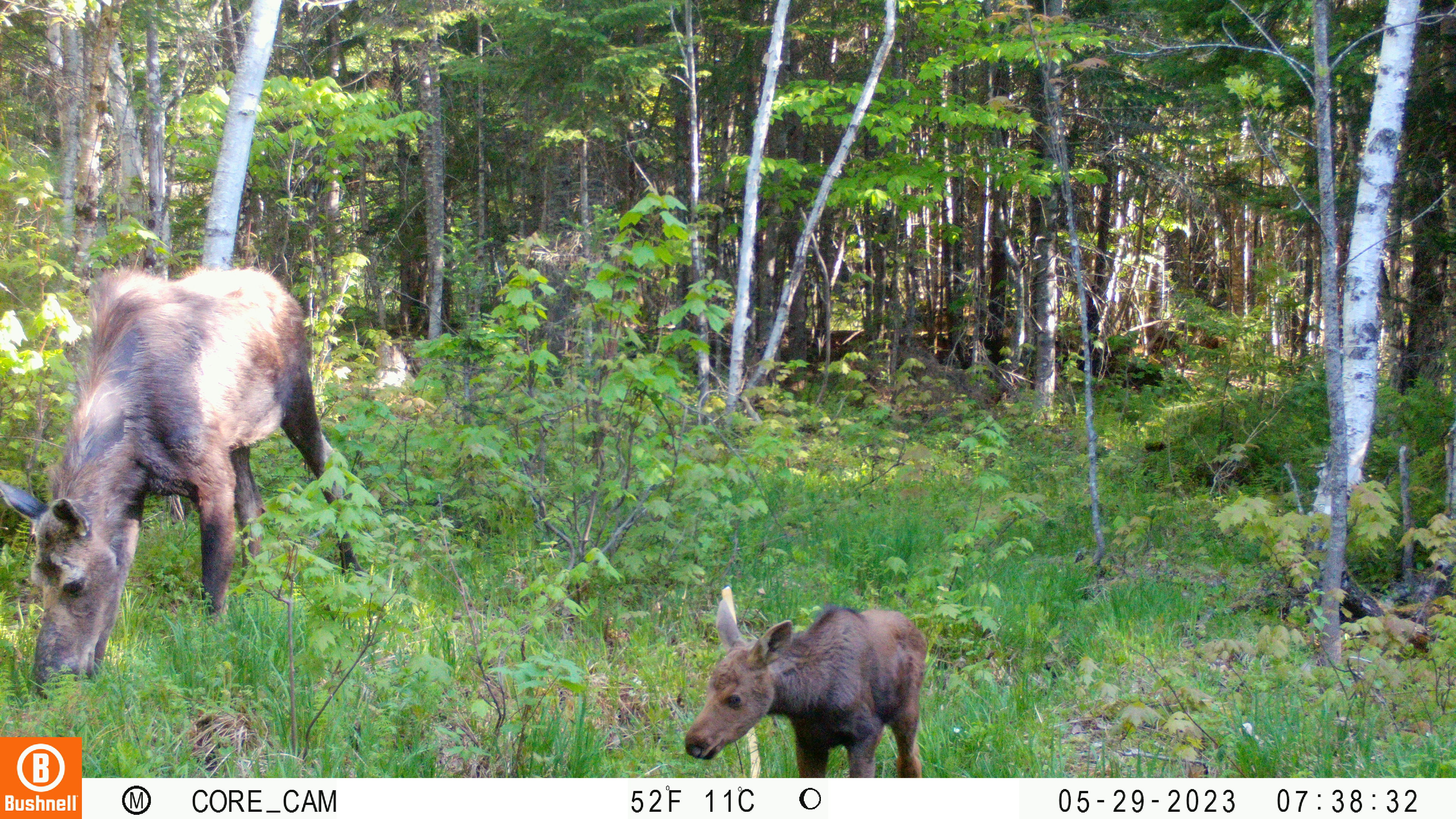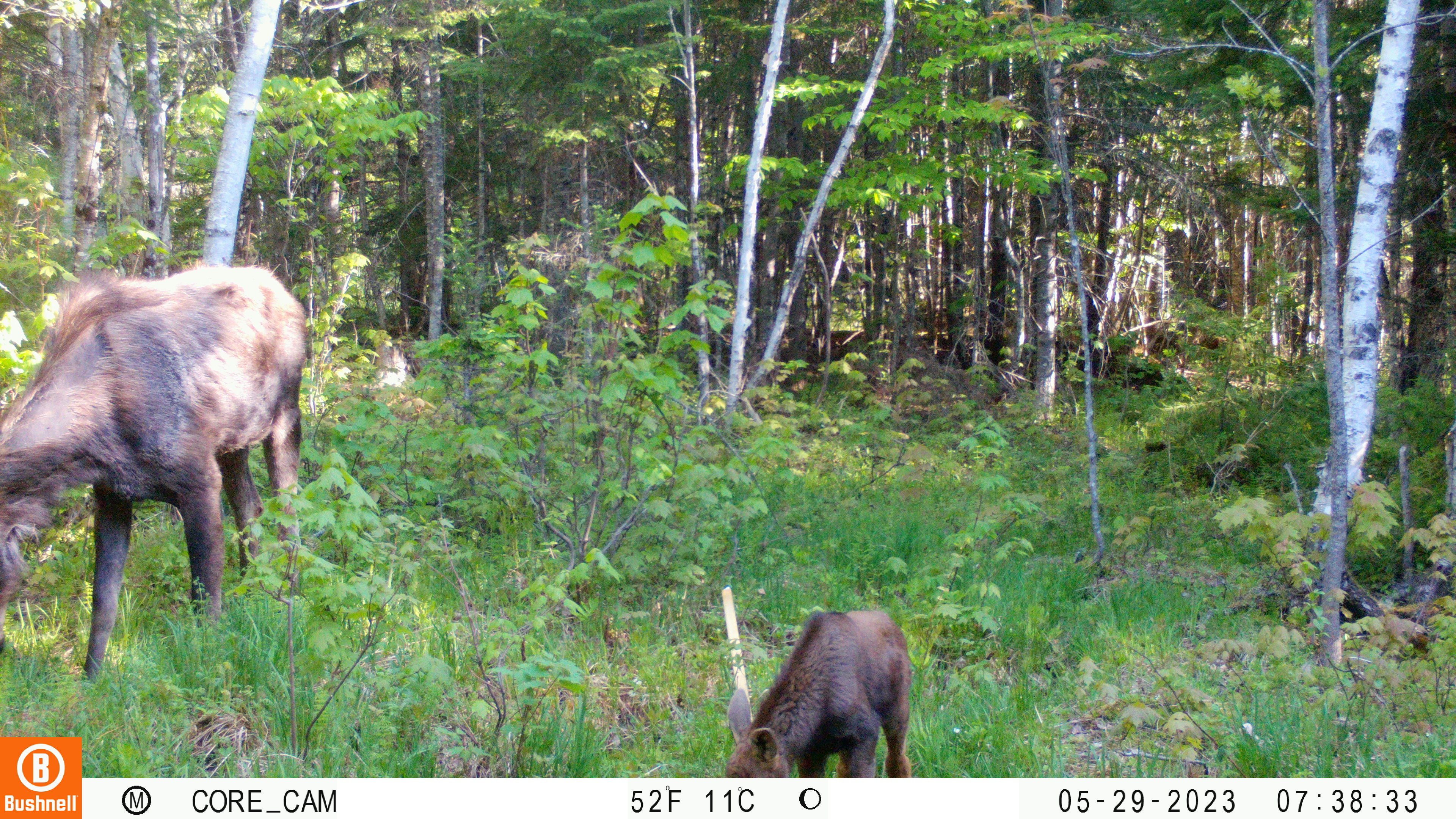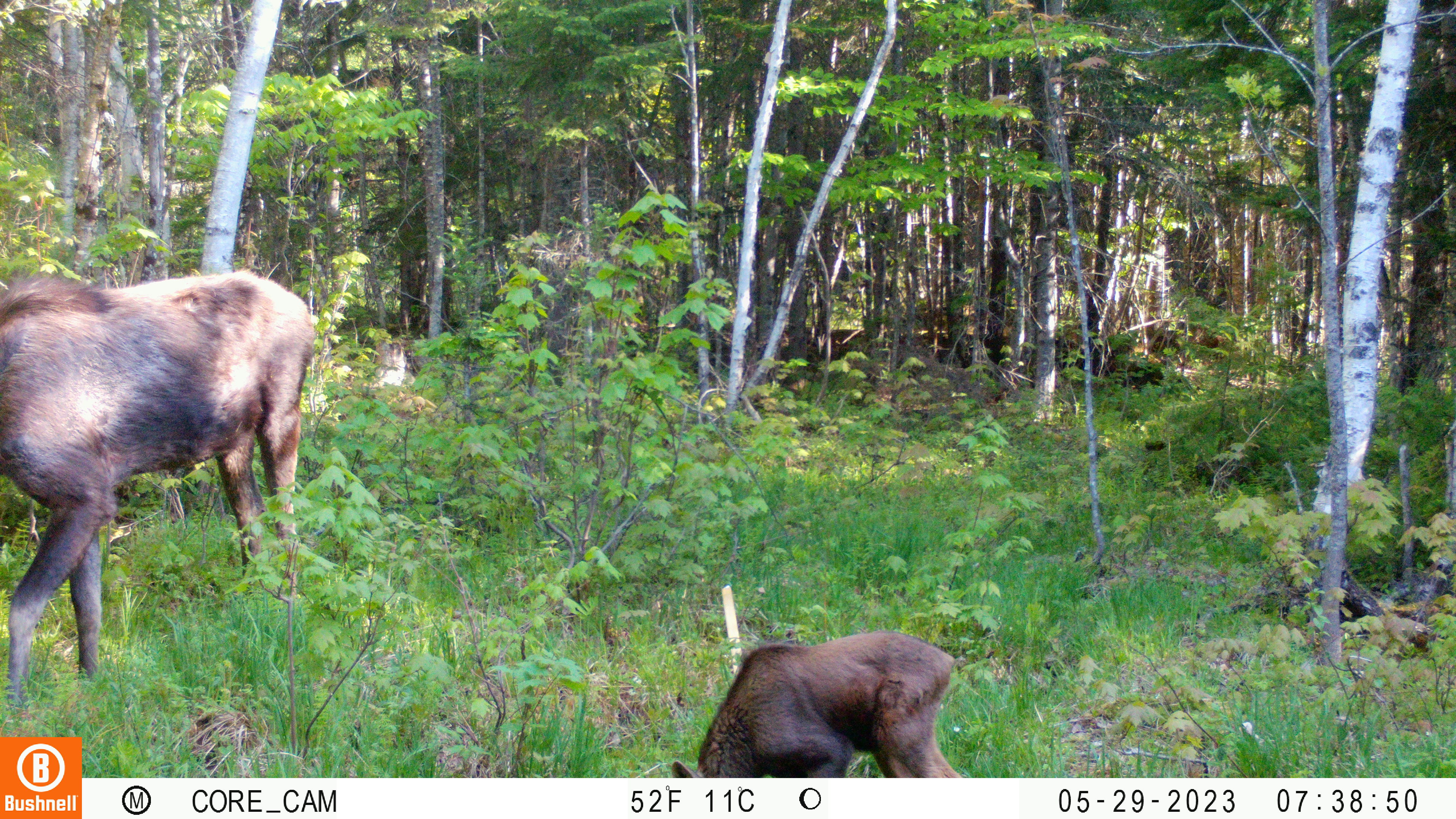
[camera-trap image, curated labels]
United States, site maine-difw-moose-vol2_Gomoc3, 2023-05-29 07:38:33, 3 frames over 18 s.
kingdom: Animalia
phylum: Chordata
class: Mammalia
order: Artiodactyla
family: Cervidae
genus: Alces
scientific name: Alces alces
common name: moose